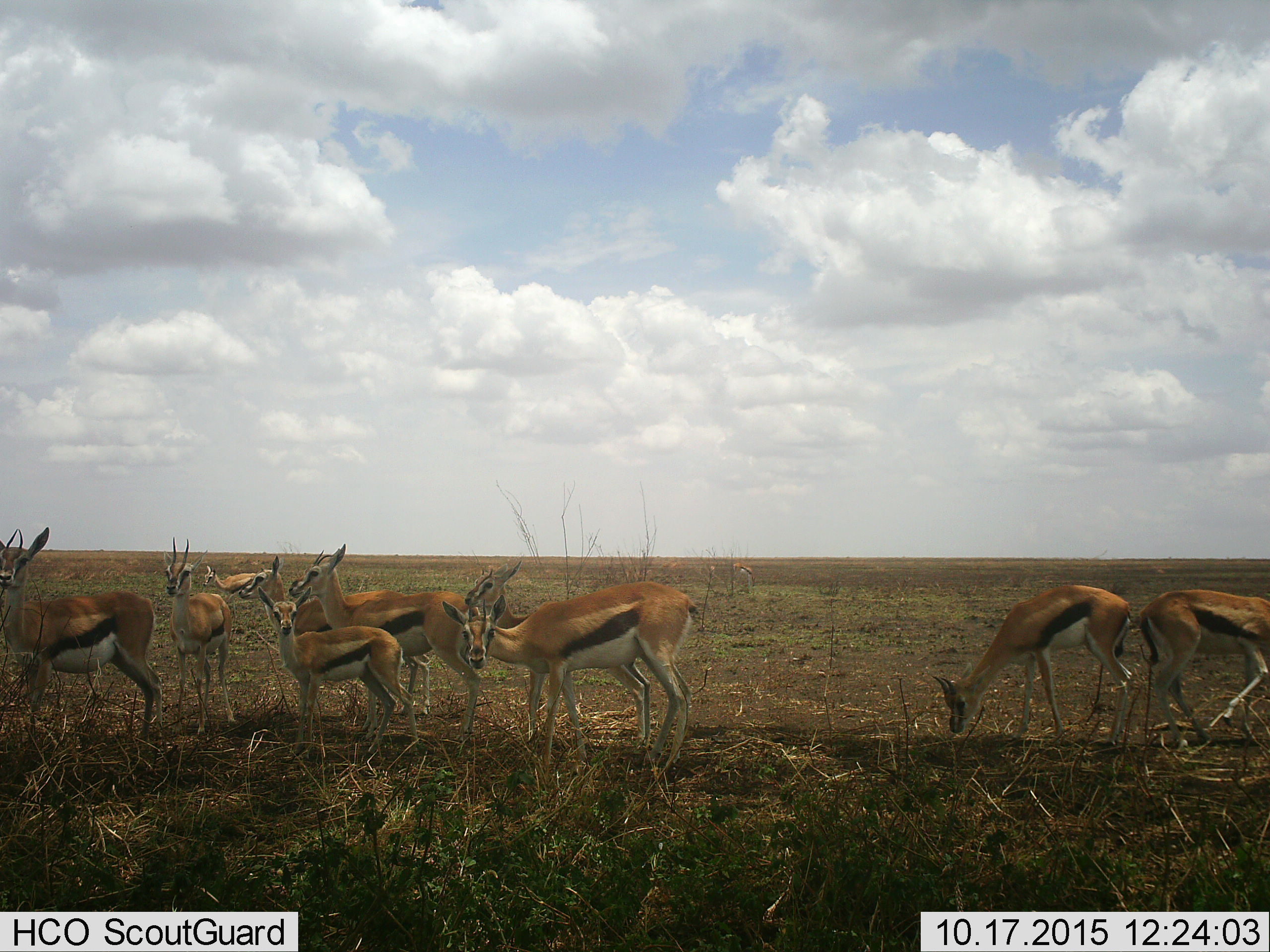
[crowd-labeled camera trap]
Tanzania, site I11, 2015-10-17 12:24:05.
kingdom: Animalia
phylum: Chordata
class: Mammalia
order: Artiodactyla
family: Bovidae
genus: Eudorcas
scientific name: Eudorcas thomsonii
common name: thomson's gazelle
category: gazellethomsons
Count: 11-50.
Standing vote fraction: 89%.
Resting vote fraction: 11%.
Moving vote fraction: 22%.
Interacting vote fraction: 11%.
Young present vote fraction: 44%.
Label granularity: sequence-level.